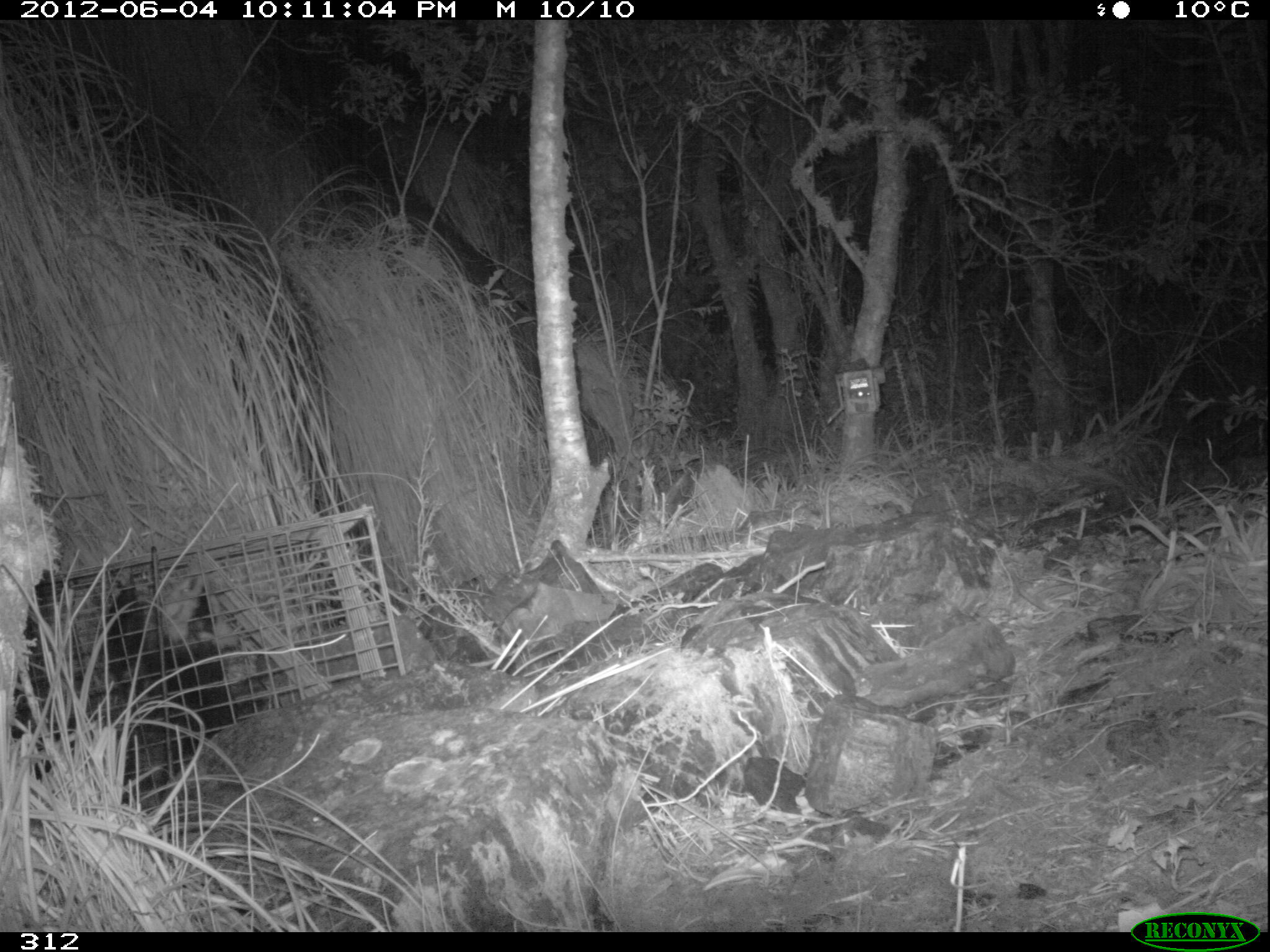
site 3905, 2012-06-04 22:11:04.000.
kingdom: Animalia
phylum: Chordata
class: Mammalia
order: Didelphimorphia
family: Didelphidae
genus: Didelphis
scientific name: Didelphis pernigra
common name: andean white-eared opossum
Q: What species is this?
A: Didelphis pernigra (andean white-eared opossum).